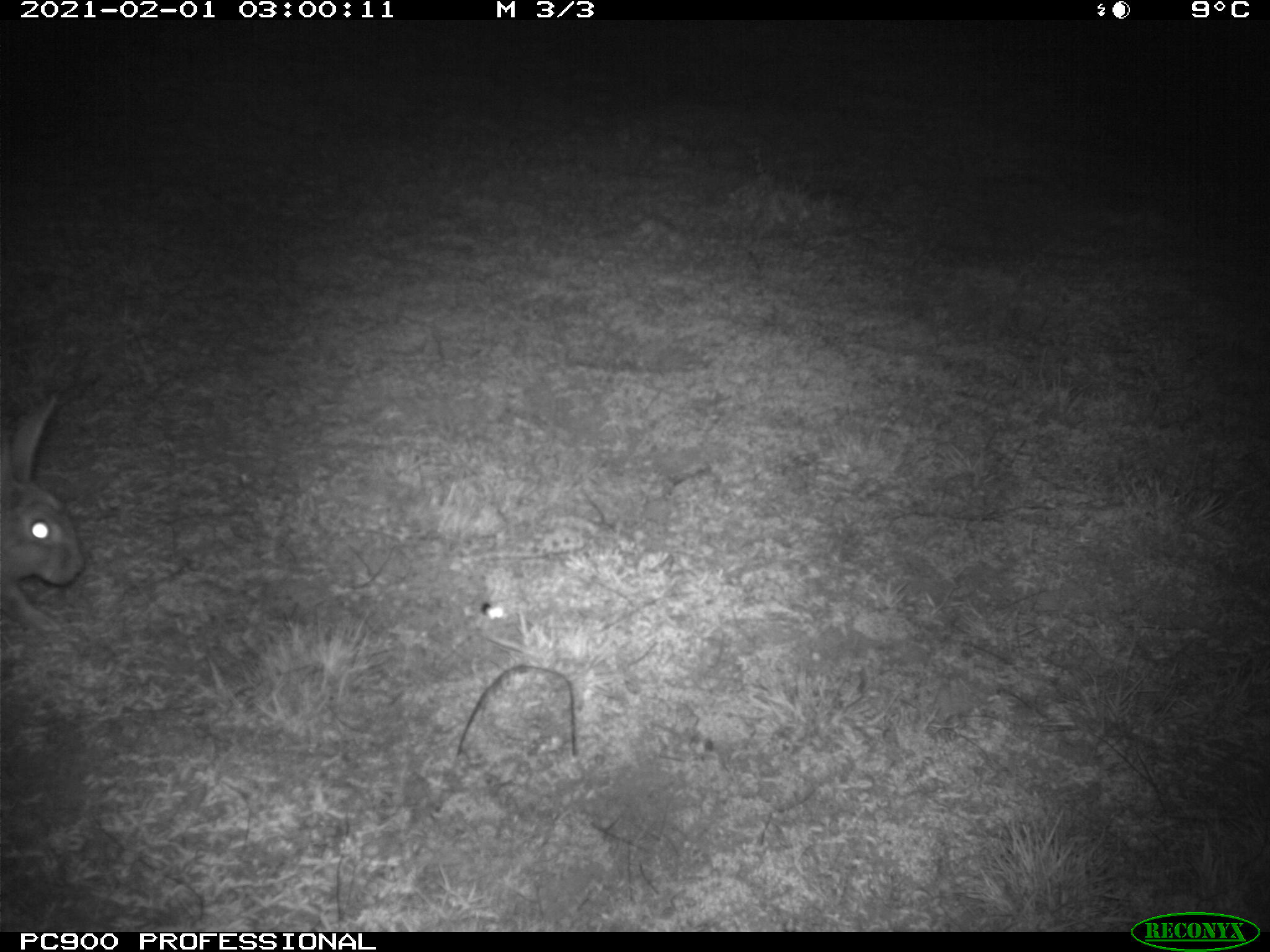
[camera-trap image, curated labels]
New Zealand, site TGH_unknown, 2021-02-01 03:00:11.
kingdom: Animalia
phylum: Chordata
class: Mammalia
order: Lagomorpha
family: Leporidae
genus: Oryctolagus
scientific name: Oryctolagus cuniculus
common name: european rabbit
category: rabbit